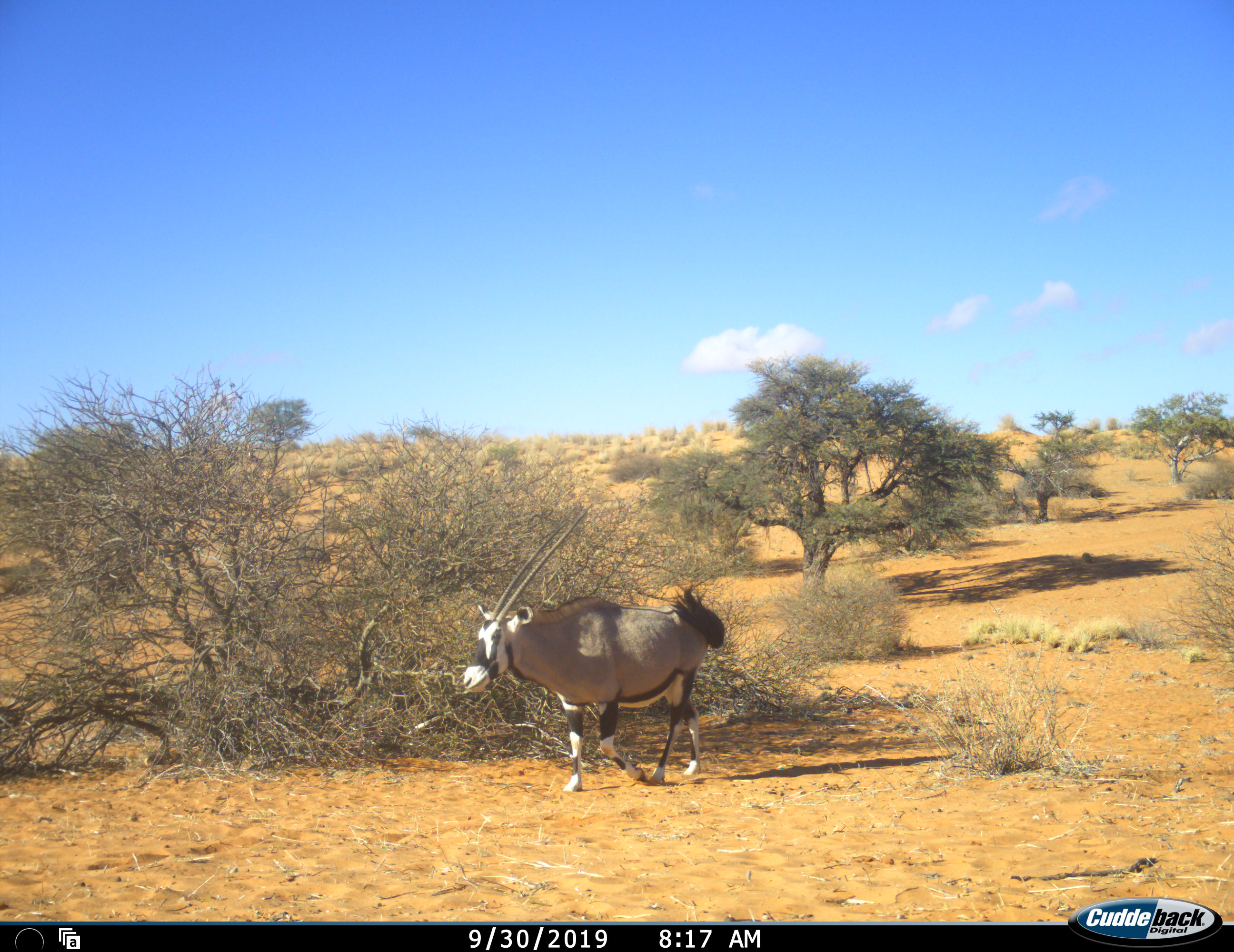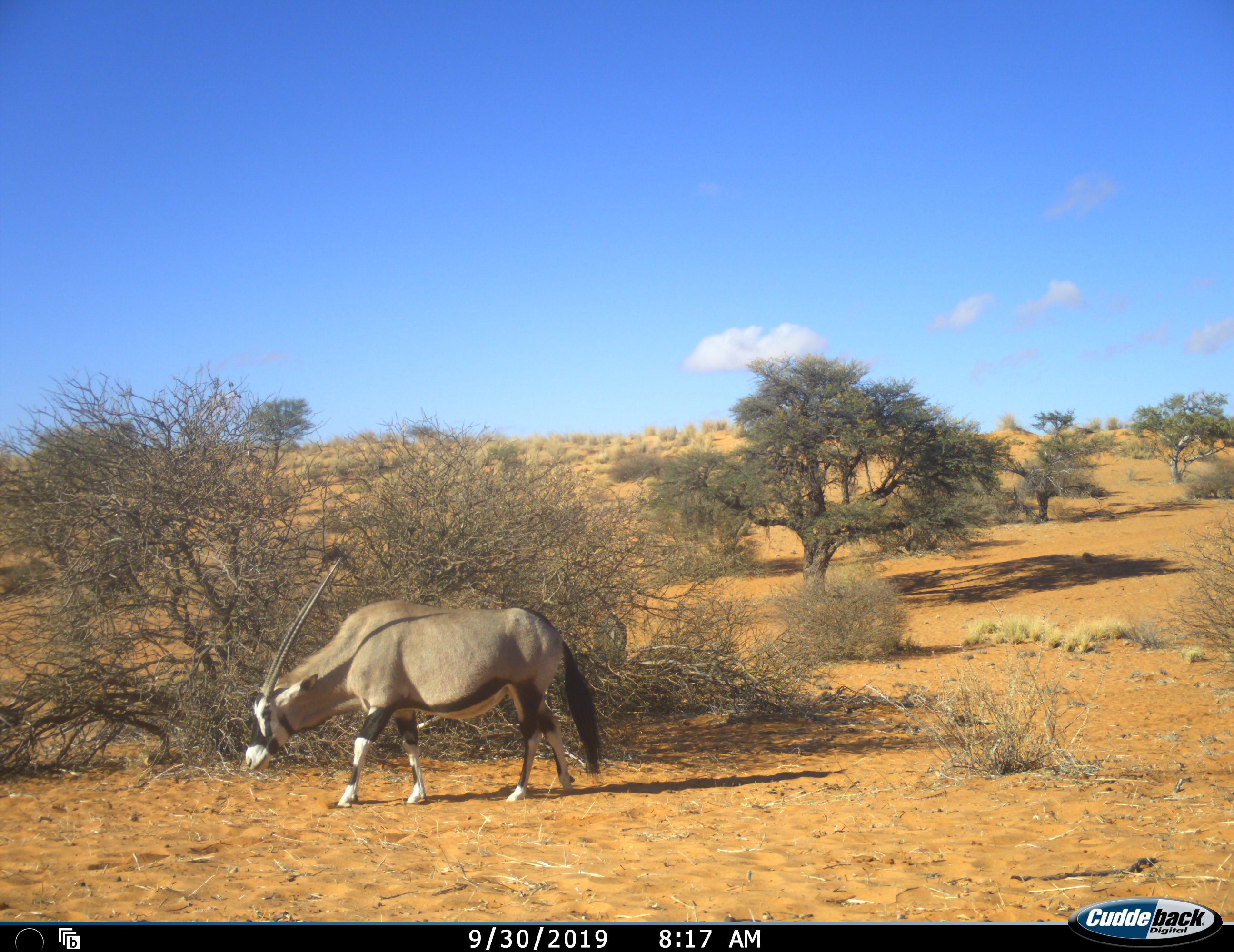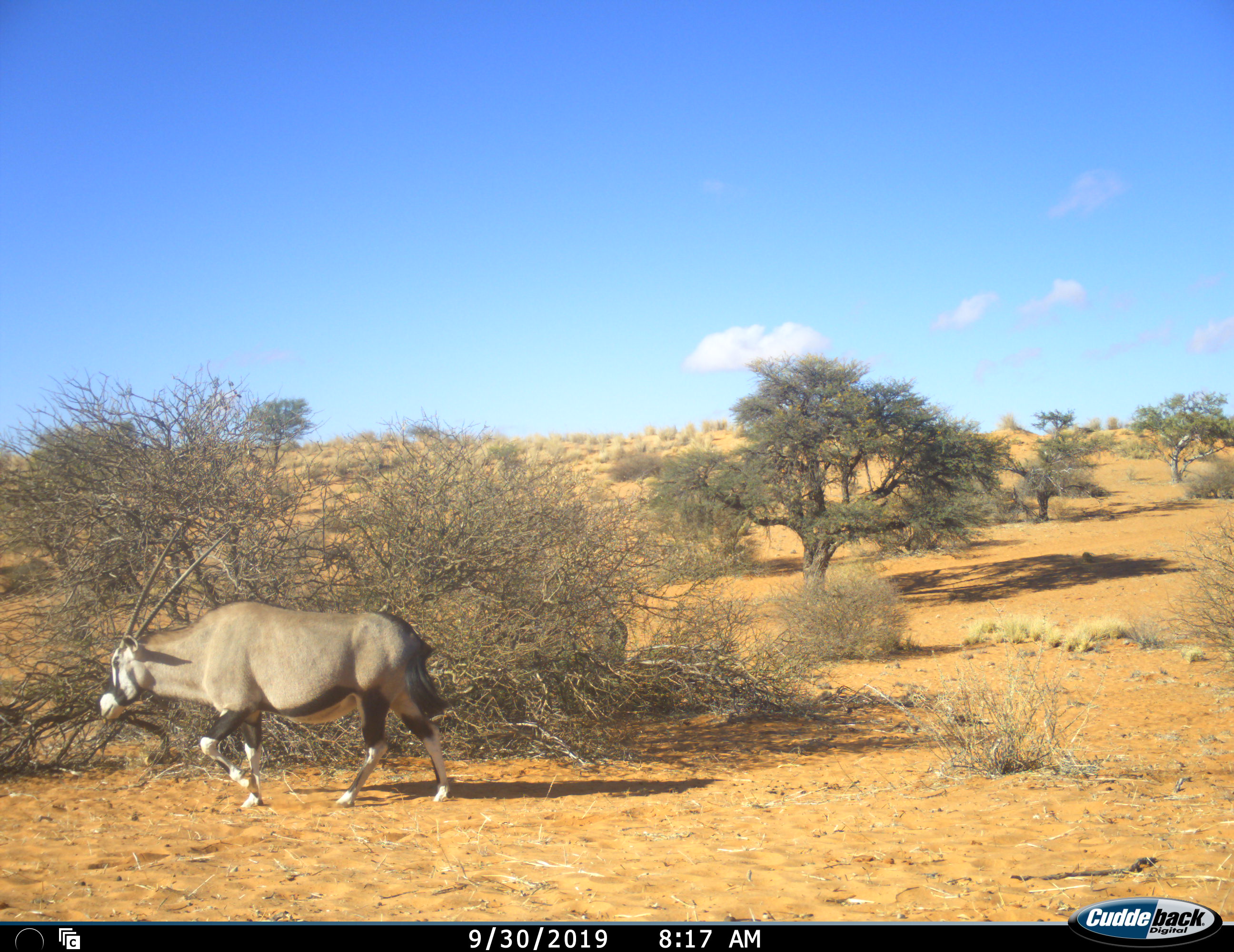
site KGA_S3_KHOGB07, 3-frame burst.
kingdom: Animalia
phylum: Chordata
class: Mammalia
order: Artiodactyla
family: Bovidae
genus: Oryx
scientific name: Oryx gazella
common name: gemsbok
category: oryx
Oryx (gemsbok) (Oryx gazella), count 1. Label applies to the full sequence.